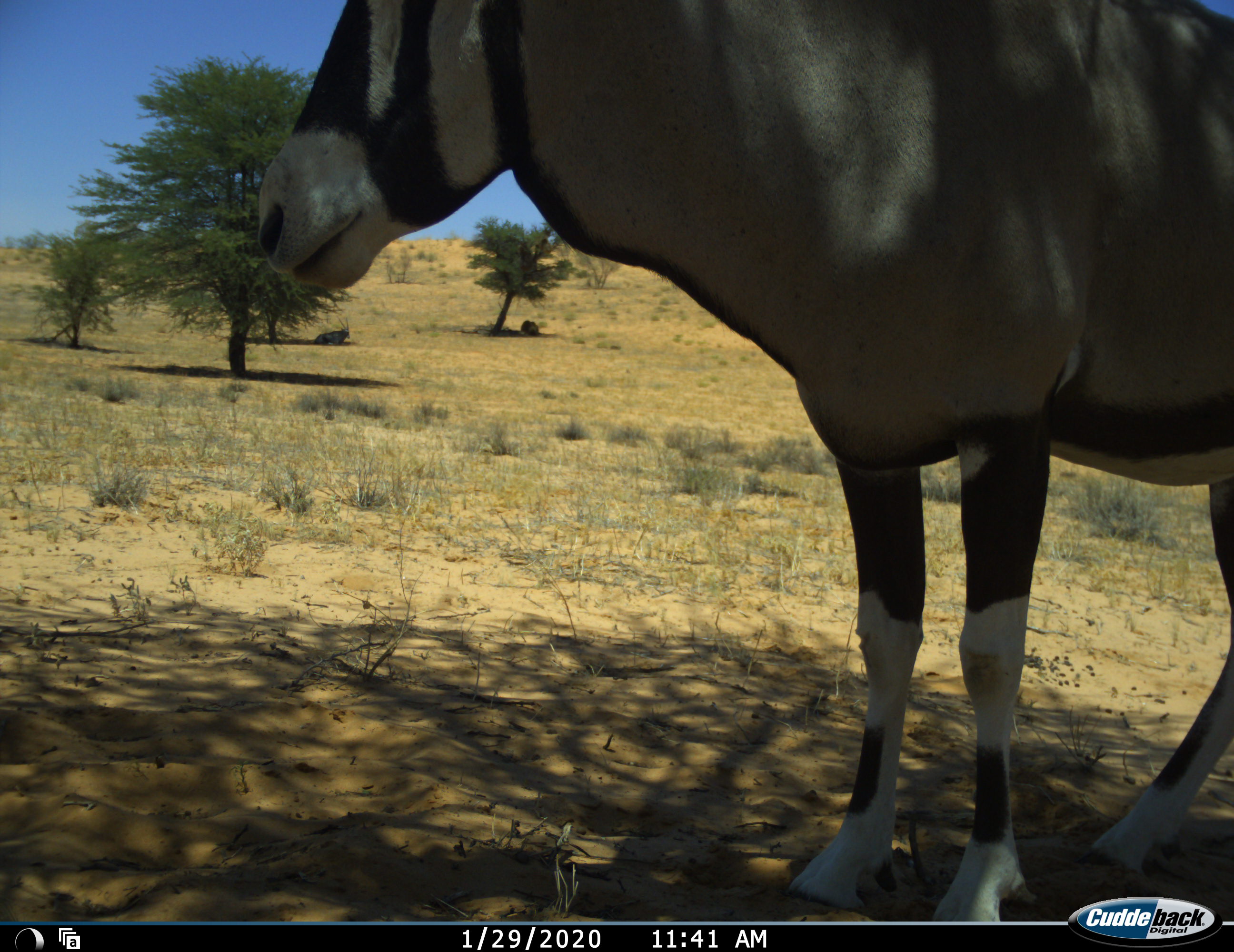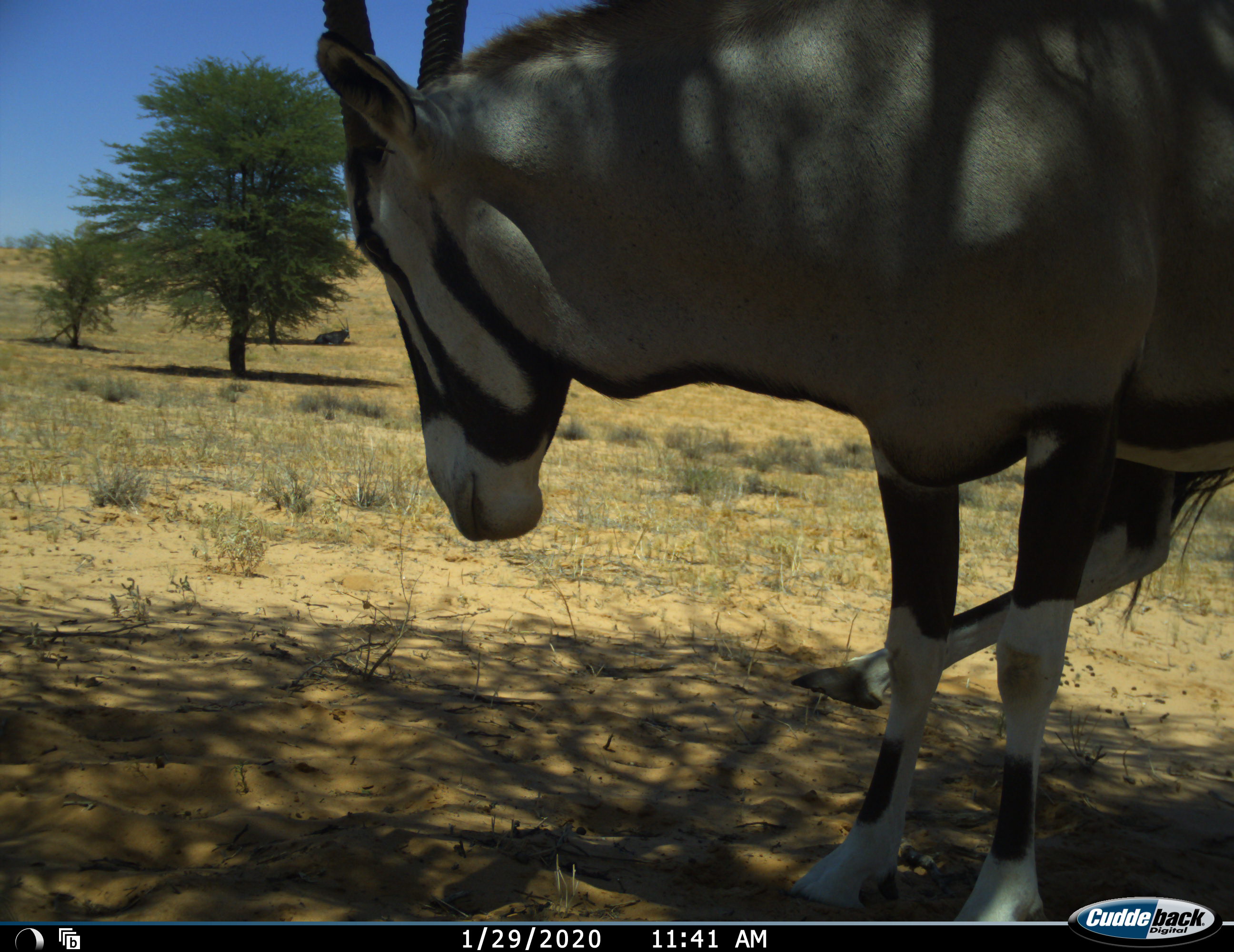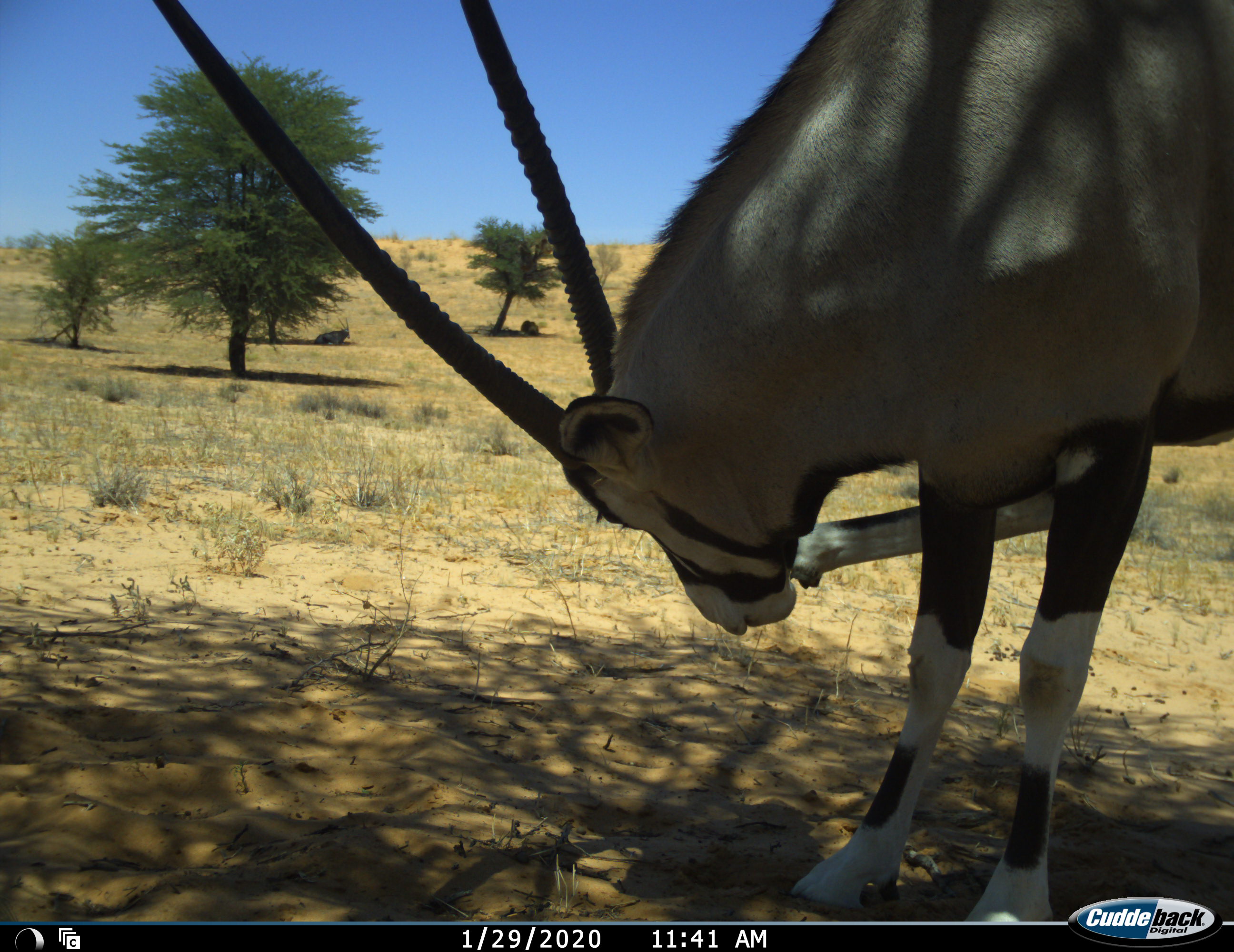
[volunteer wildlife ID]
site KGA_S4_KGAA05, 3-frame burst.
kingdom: Animalia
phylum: Chordata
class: Mammalia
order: Artiodactyla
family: Bovidae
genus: Oryx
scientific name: Oryx gazella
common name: gemsbok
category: oryx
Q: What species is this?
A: Oryx (gemsbok) (Oryx gazella).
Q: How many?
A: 2.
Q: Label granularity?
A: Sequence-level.